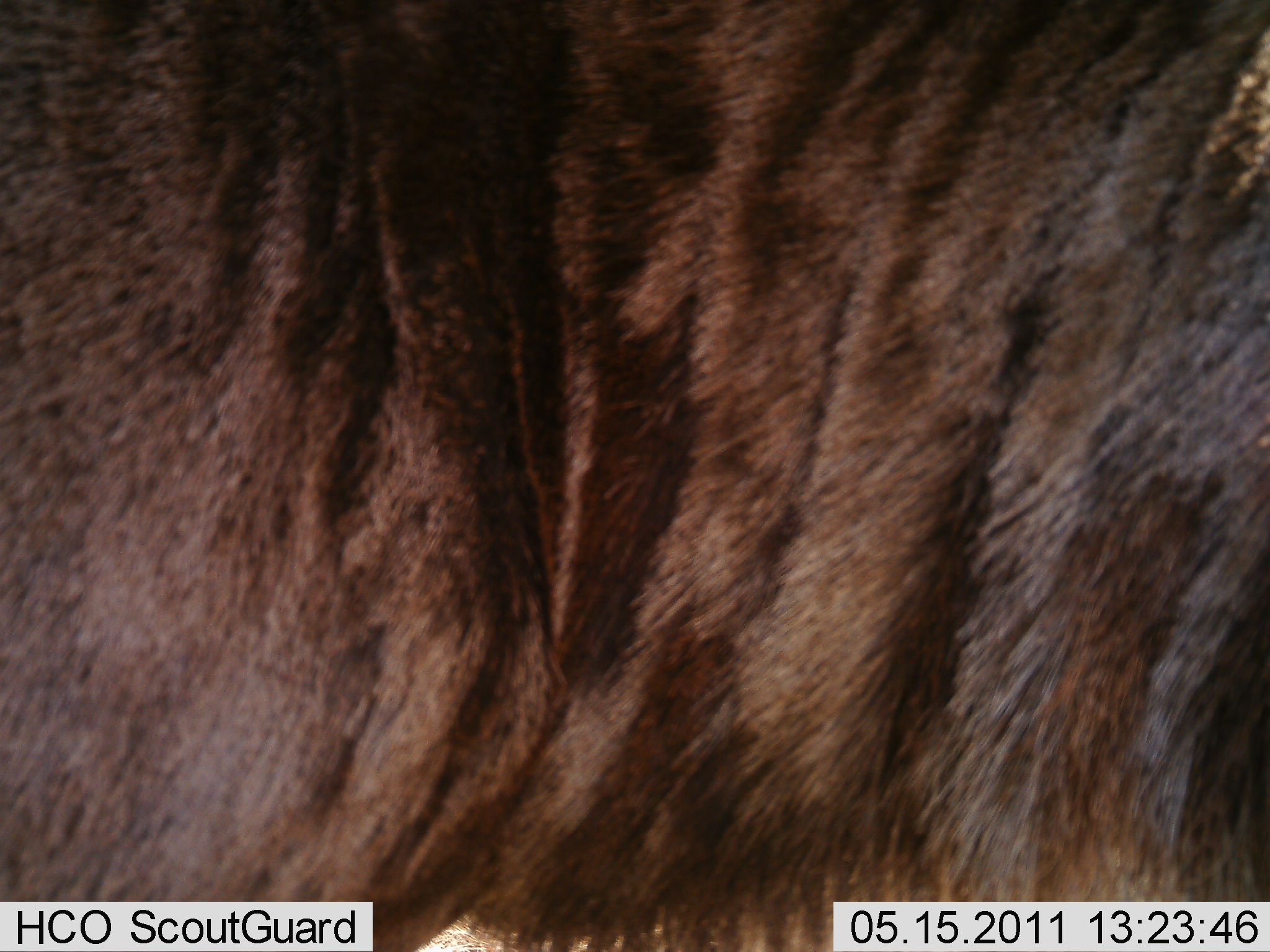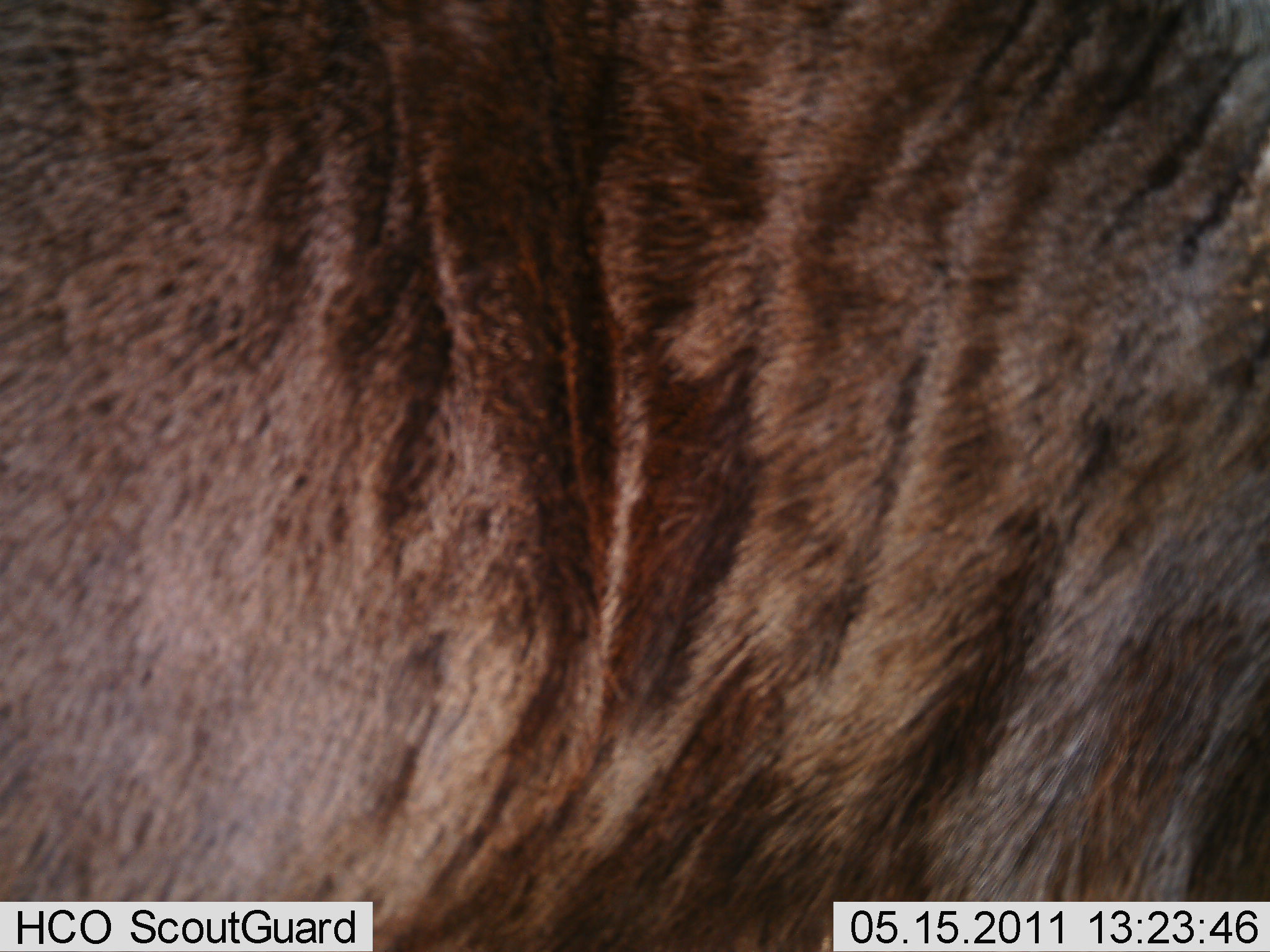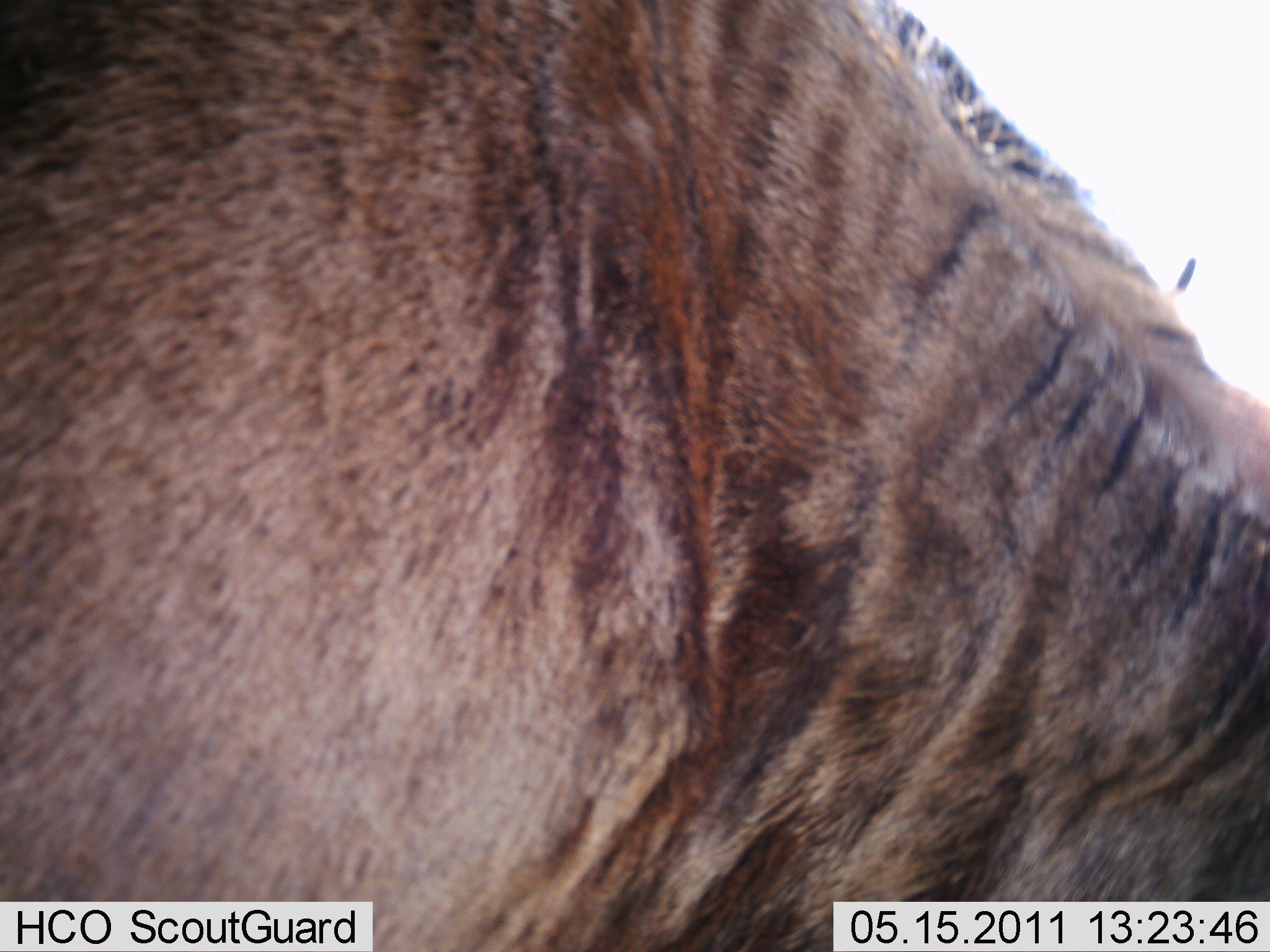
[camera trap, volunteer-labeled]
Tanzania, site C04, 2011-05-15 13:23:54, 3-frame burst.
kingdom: Animalia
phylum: Chordata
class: Mammalia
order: Artiodactyla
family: Bovidae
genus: Connochaetes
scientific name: Connochaetes taurinus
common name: blue wildebeest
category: wildebeest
Wildebeest (blue wildebeest) (Connochaetes taurinus), count 1. Behavior (volunteer vote fractions): standing 80%, resting 0%, moving 20%, interacting 0%. Young present (vote fraction): 0%. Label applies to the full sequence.